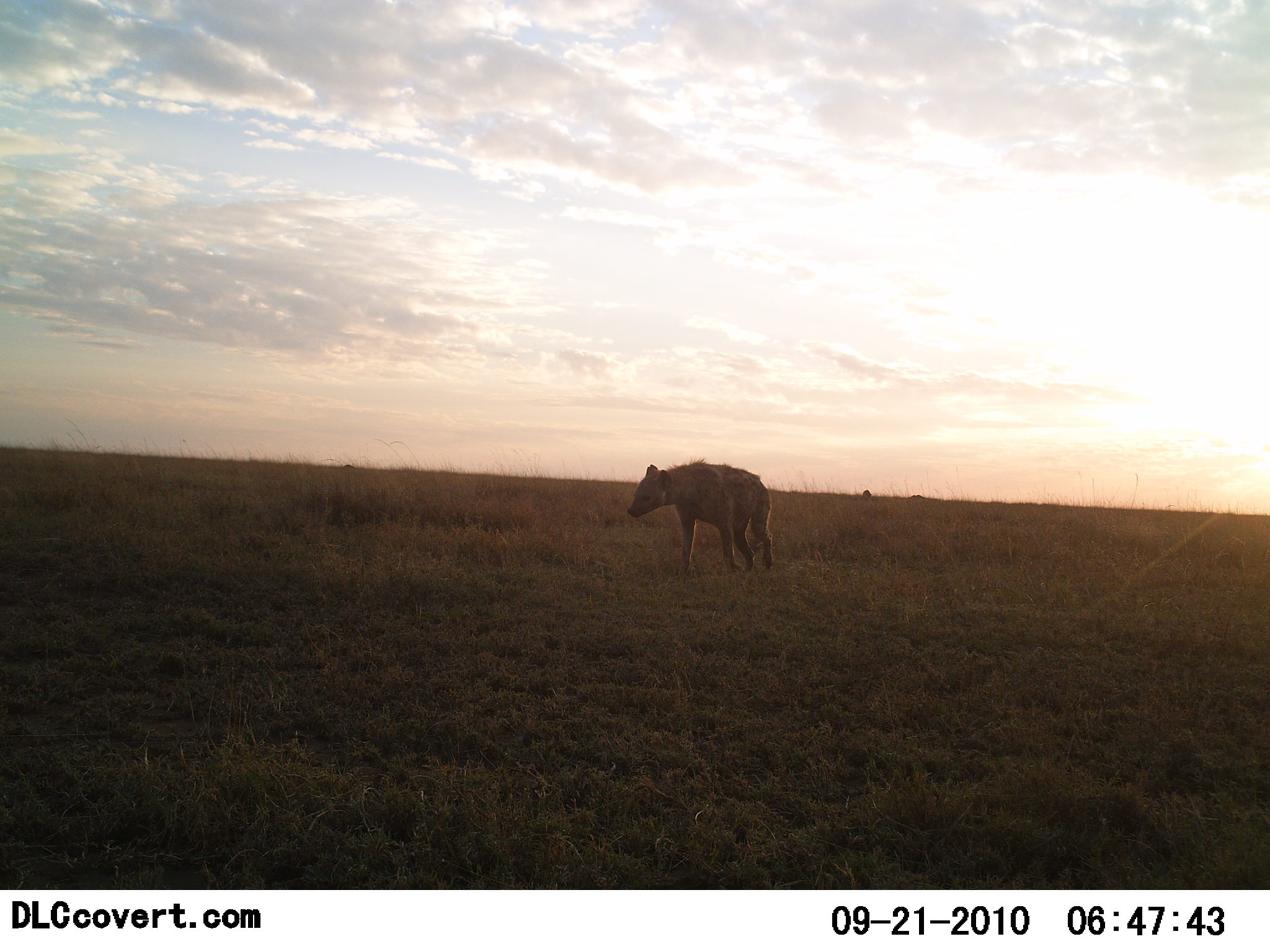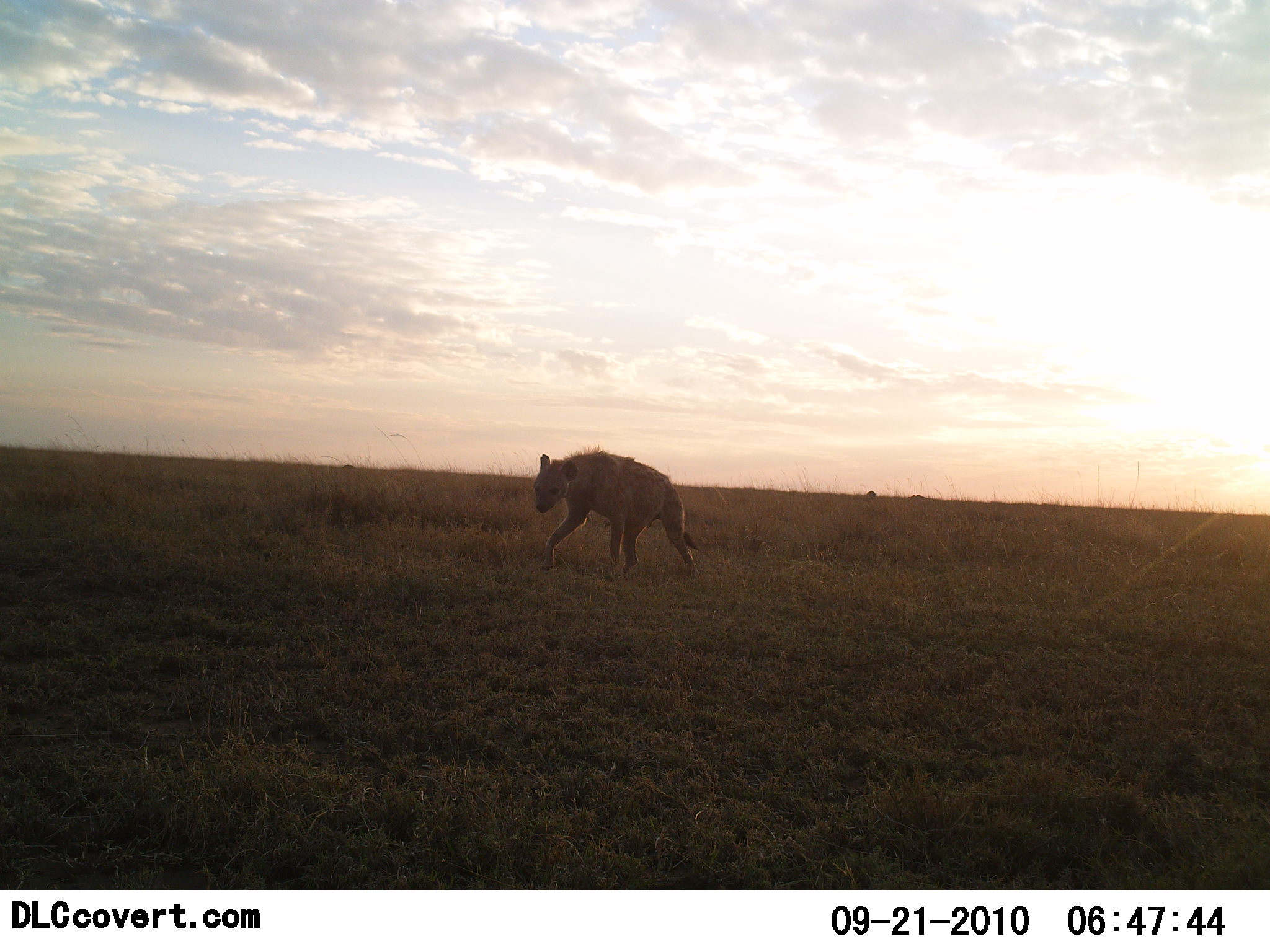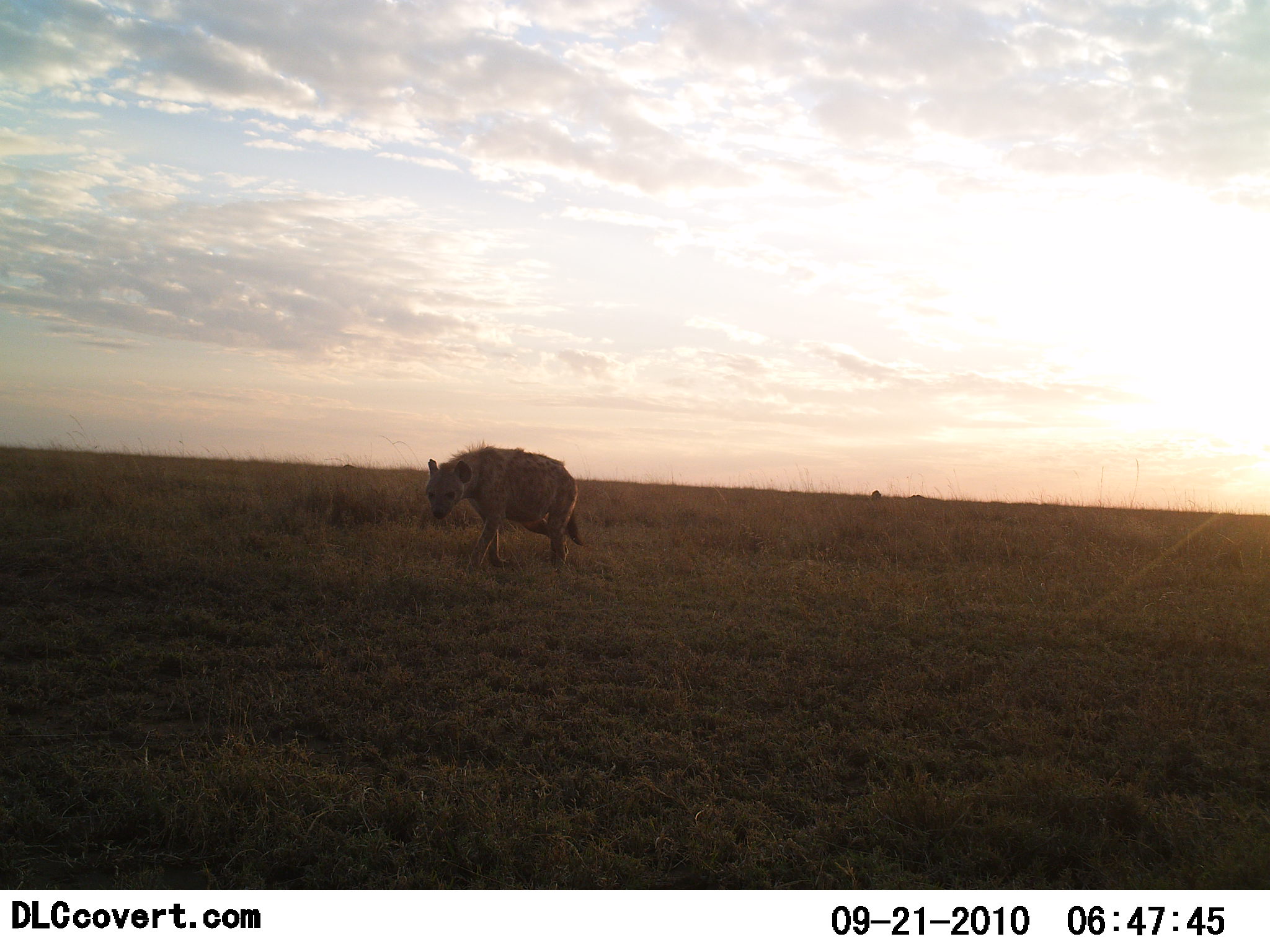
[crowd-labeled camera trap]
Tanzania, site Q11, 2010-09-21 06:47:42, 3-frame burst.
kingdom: Animalia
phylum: Chordata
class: Mammalia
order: Carnivora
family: Hyaenidae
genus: Crocuta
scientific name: Crocuta crocuta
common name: spotted hyena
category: hyenaspotted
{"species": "hyenaspotted (spotted hyena) (Crocuta crocuta)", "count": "1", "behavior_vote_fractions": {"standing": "5%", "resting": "0%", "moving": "95%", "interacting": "0%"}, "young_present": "0%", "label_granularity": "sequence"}